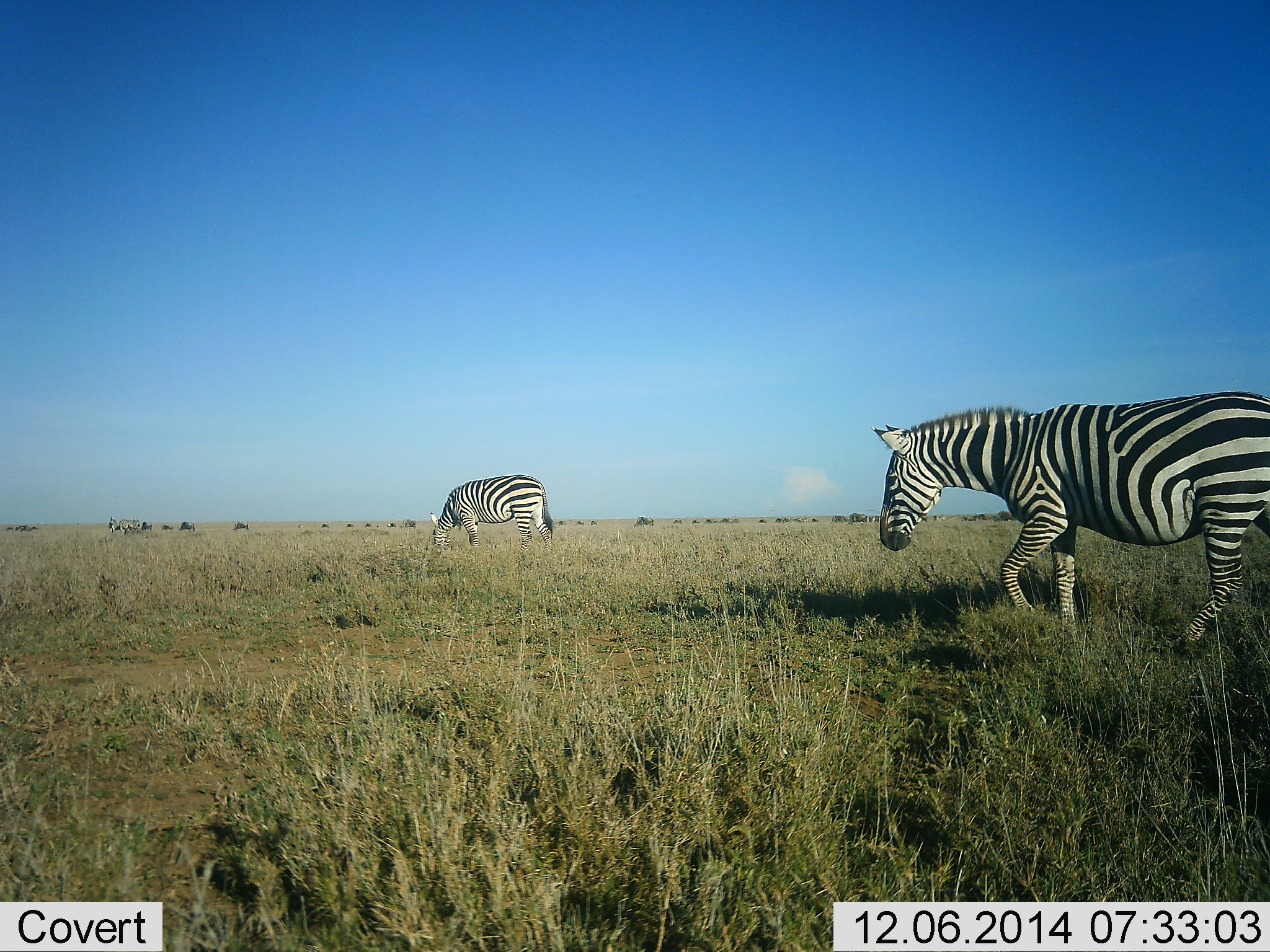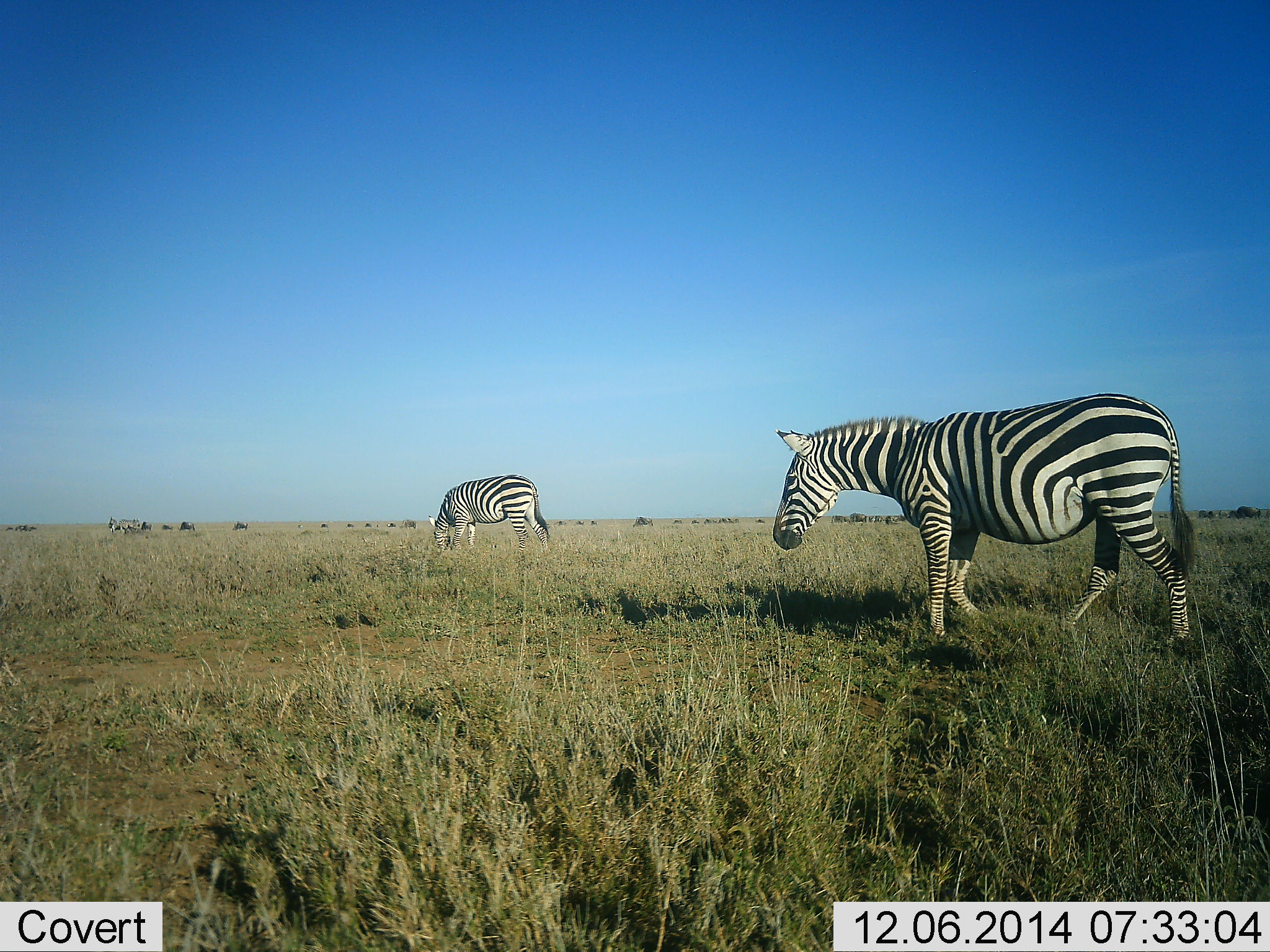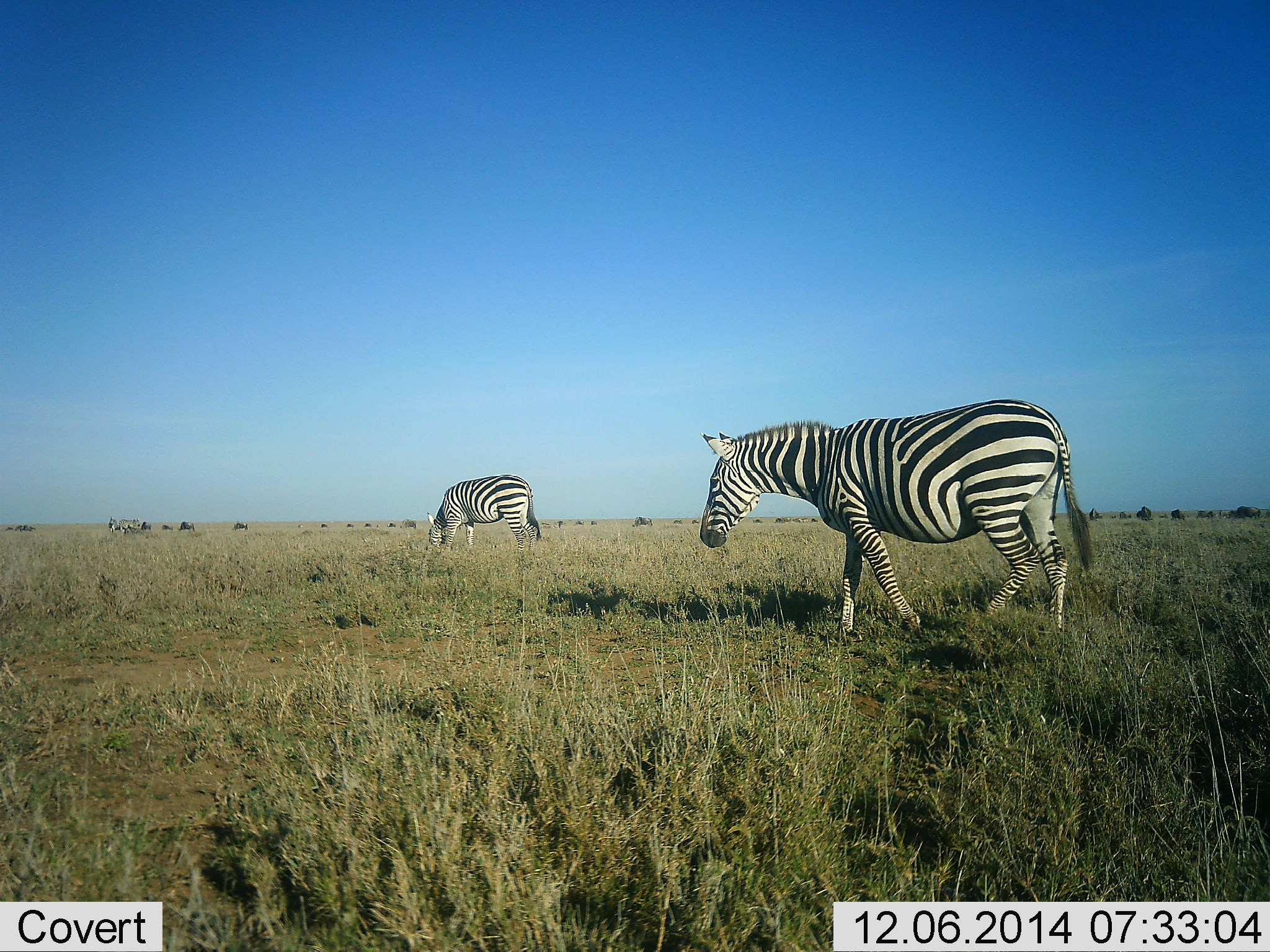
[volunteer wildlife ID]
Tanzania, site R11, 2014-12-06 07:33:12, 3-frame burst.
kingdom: Animalia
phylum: Chordata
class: Mammalia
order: Perissodactyla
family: Equidae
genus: Equus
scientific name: Equus quagga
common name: plains zebra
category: zebra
Zebra (plains zebra) (Equus quagga), count 2. Behavior (volunteer vote fractions): standing 29%, resting 0%, moving 86%, interacting 0%. Young present (vote fraction): 0%. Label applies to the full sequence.